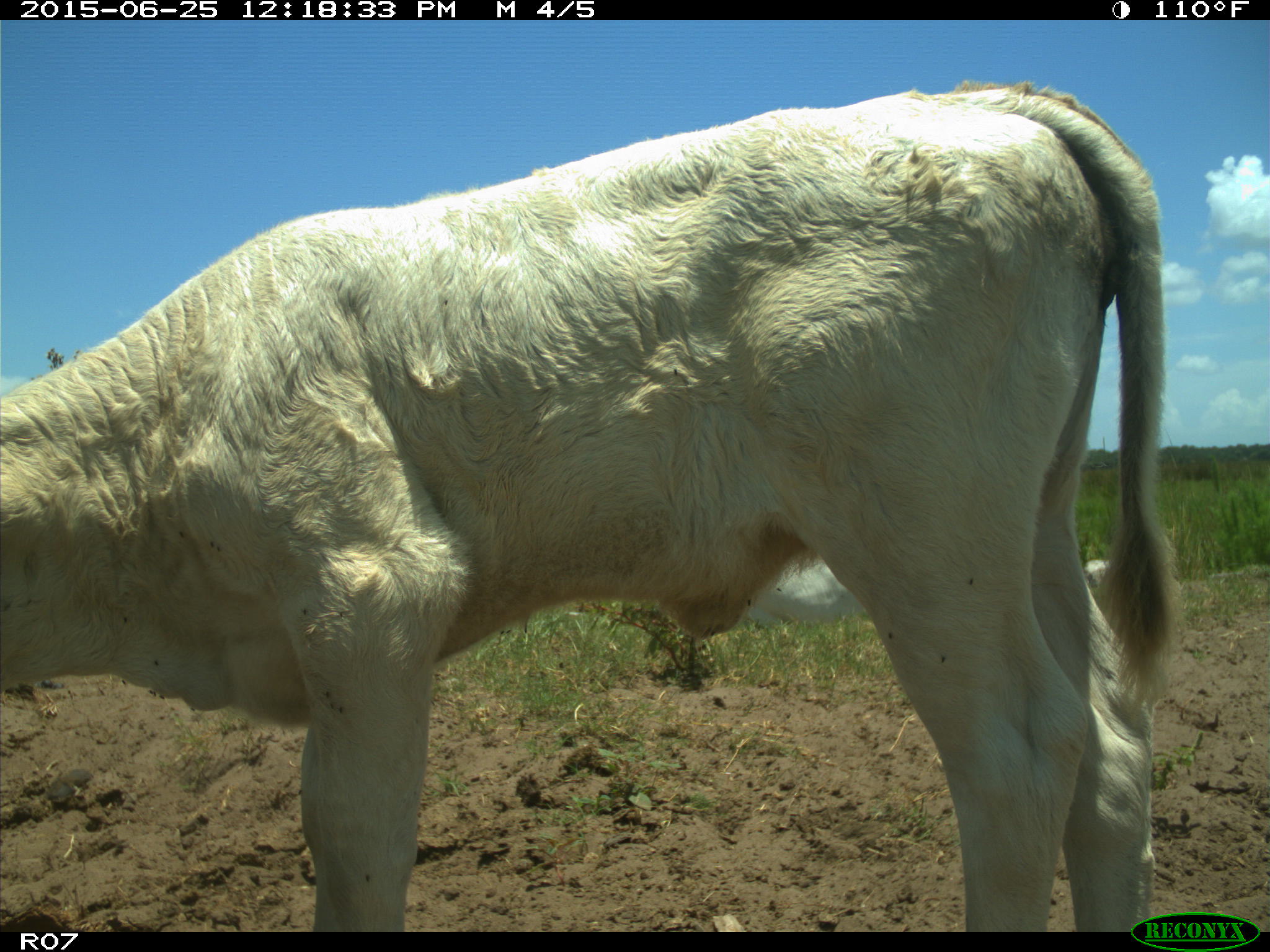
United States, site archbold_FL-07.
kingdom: Animalia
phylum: Chordata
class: Mammalia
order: Artiodactyla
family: Bovidae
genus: Bos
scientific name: Bos taurus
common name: domestic cow